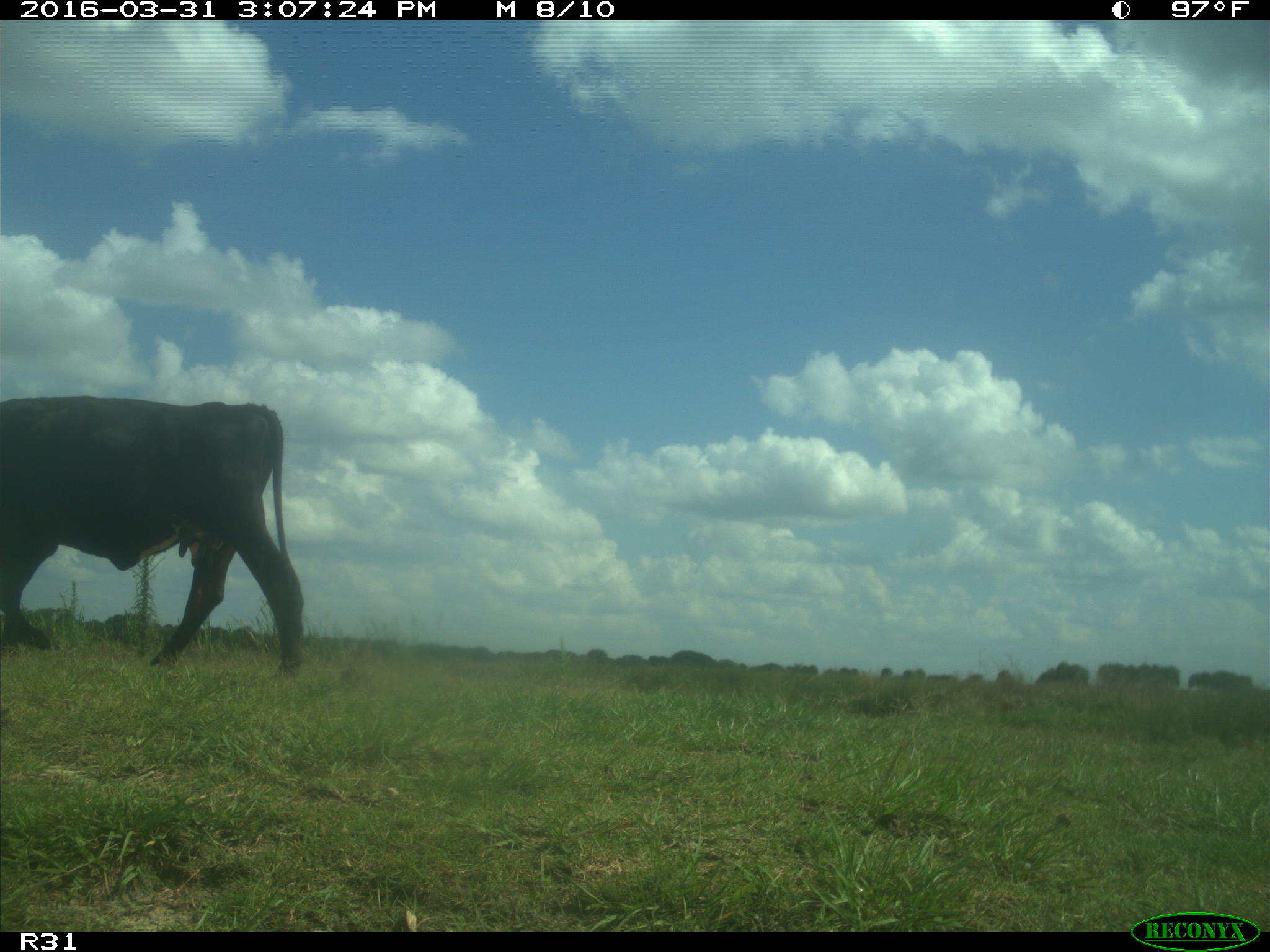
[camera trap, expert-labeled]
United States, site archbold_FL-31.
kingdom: Animalia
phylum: Chordata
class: Mammalia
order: Artiodactyla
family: Bovidae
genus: Bos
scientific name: Bos taurus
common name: domestic cow